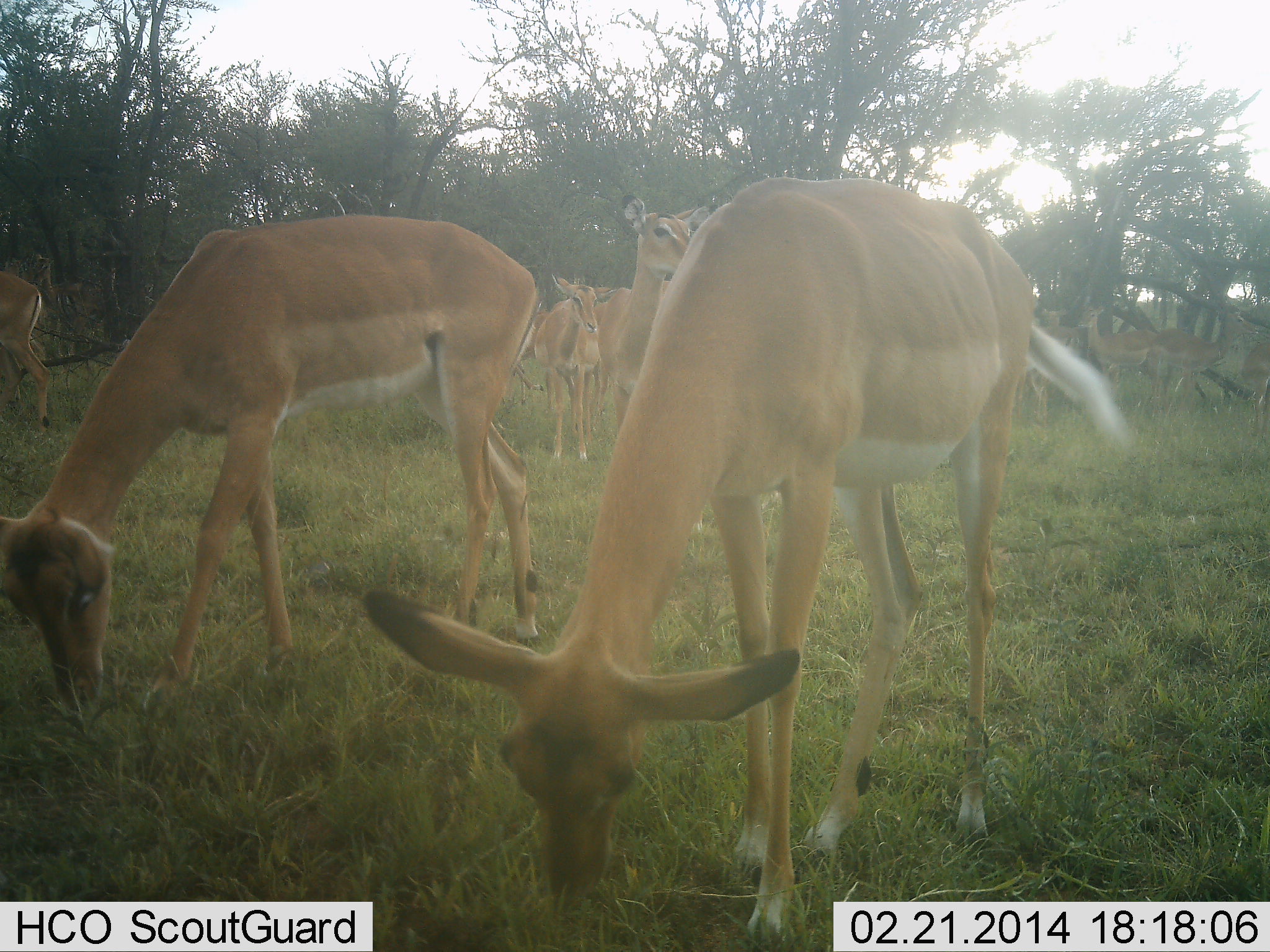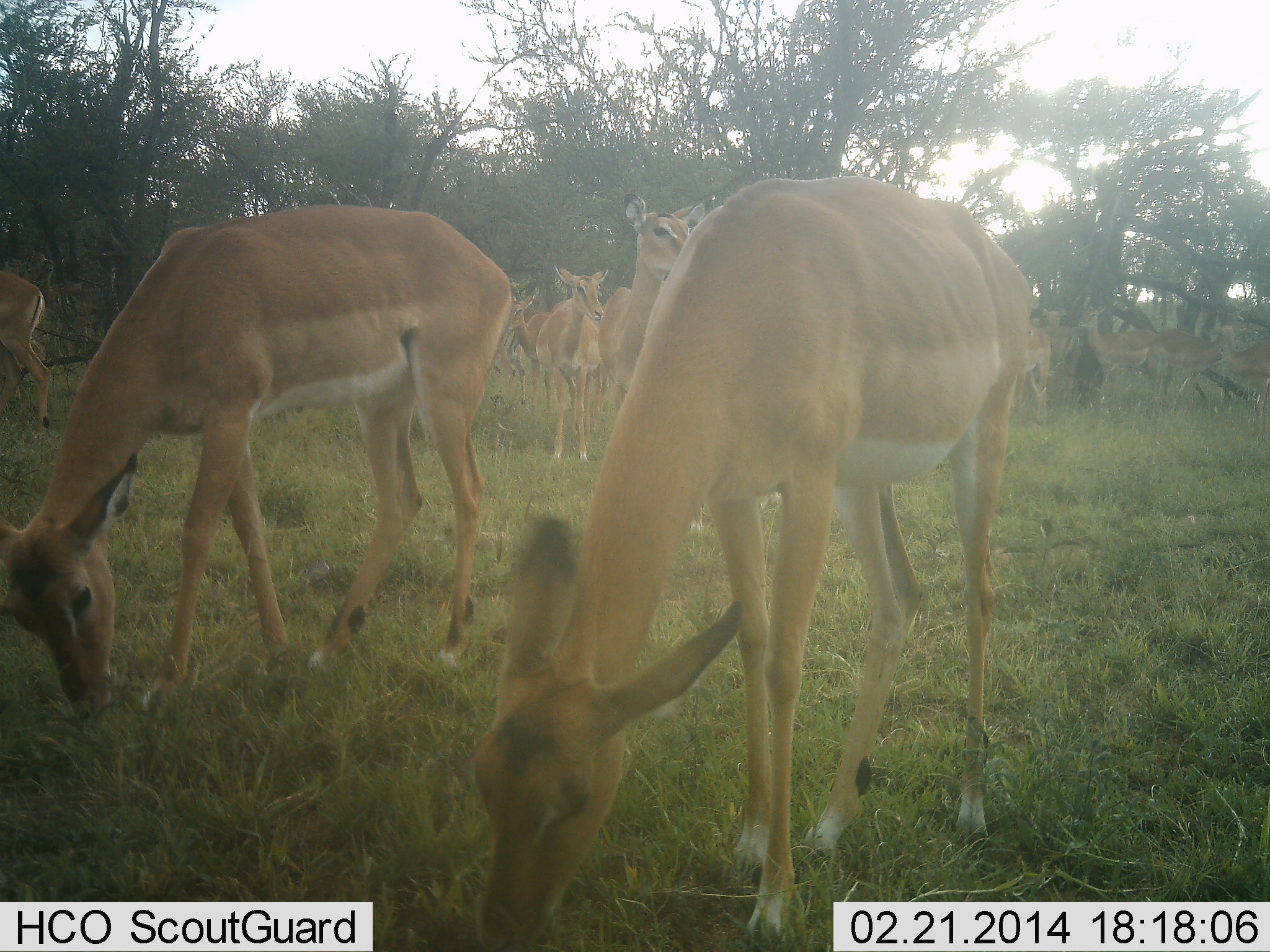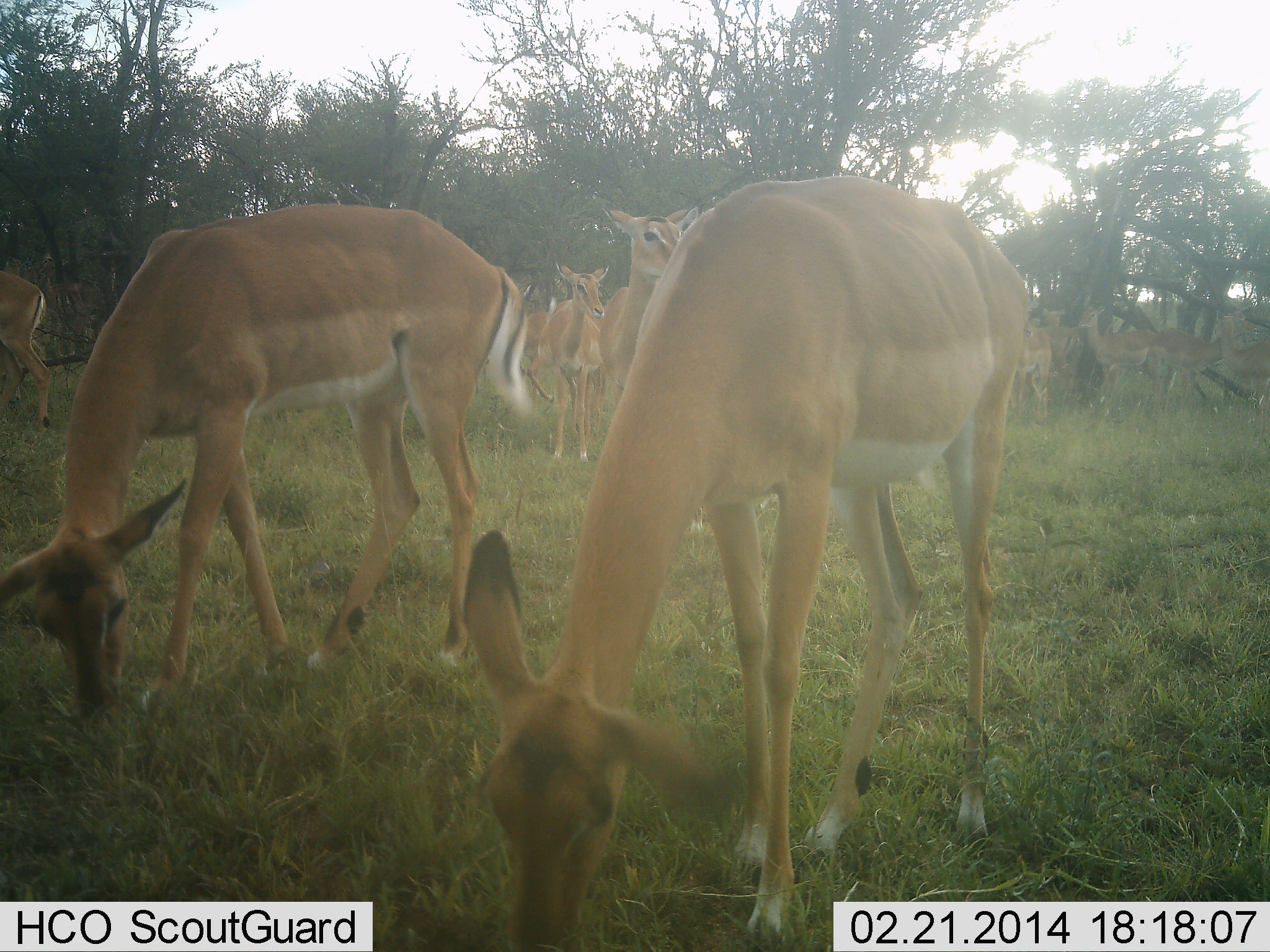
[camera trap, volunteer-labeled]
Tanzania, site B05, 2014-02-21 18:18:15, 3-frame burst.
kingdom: Animalia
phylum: Chordata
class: Mammalia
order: Artiodactyla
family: Bovidae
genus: Aepyceros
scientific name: Aepyceros melampus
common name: impala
Impala (Aepyceros melampus), count 10. Behavior (volunteer vote fractions): standing 90%, resting 0%, moving 10%, interacting 0%. Young present (vote fraction): 10%. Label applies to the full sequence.